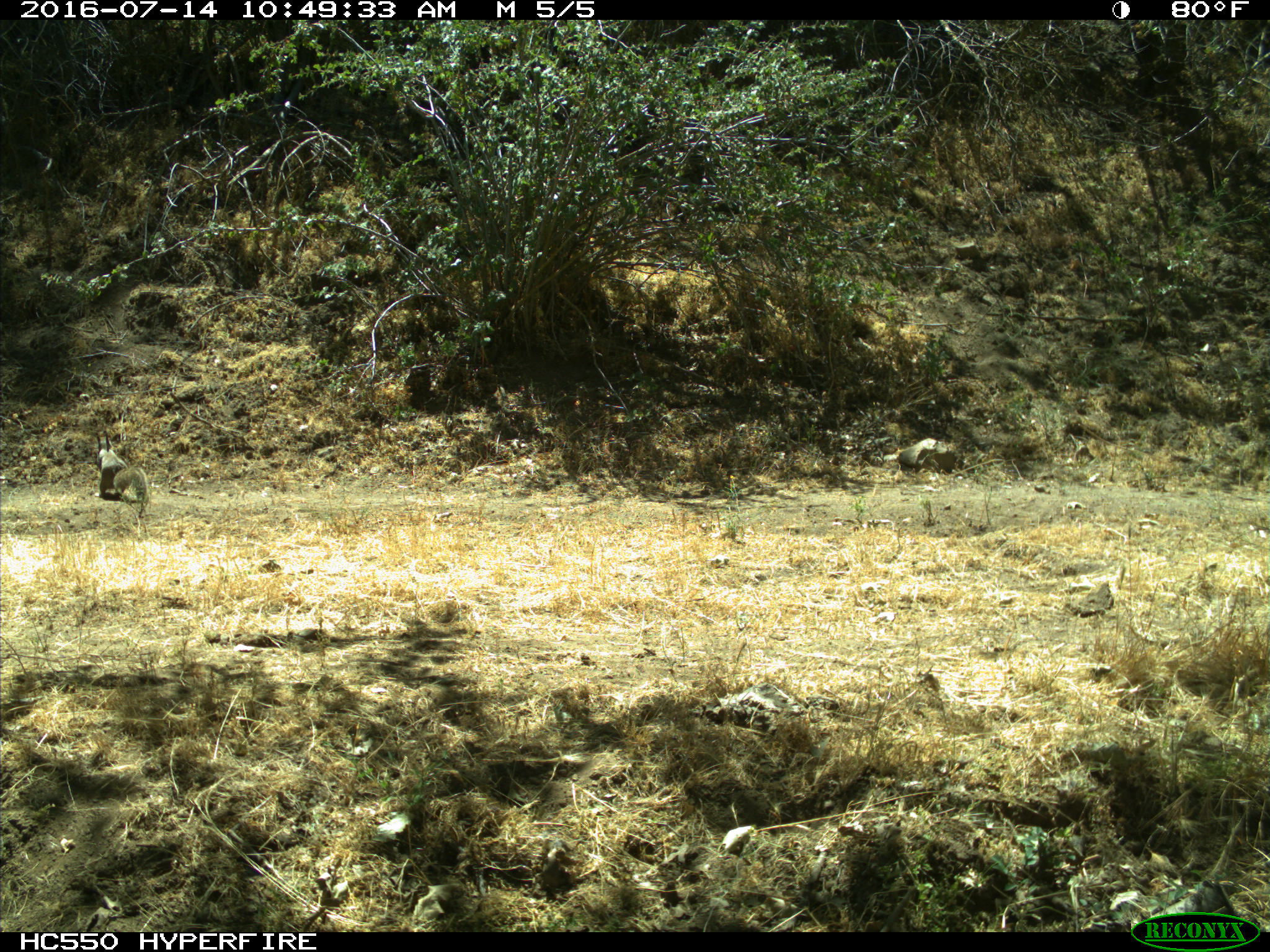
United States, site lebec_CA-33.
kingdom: Animalia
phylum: Chordata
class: Mammalia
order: Rodentia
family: Sciuridae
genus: Otospermophilus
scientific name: Otospermophilus beecheyi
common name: california ground squirrel